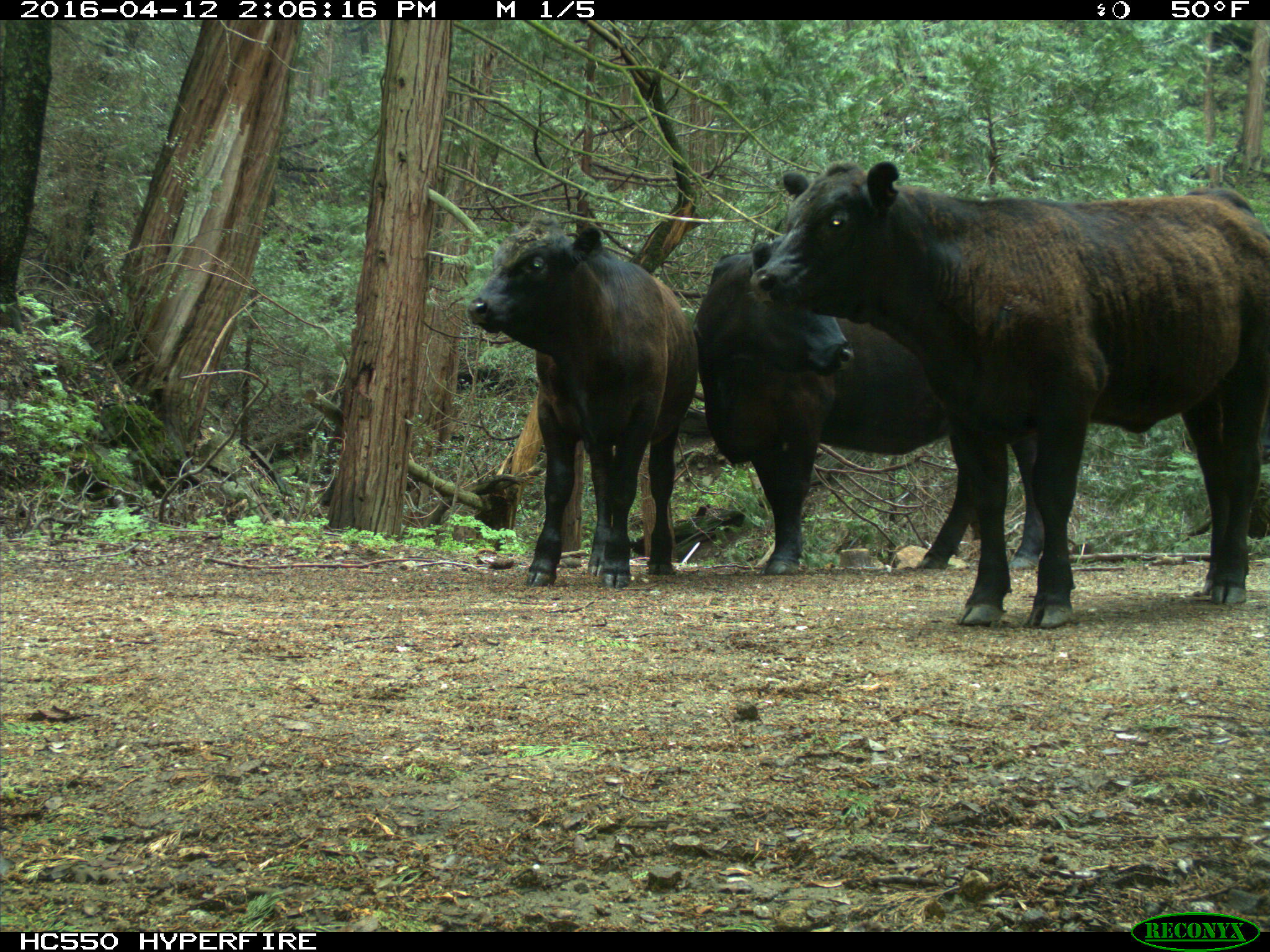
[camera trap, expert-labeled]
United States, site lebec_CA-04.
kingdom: Animalia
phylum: Chordata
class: Mammalia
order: Artiodactyla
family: Bovidae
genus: Bos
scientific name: Bos taurus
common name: domestic cow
Bos taurus (domestic cow).